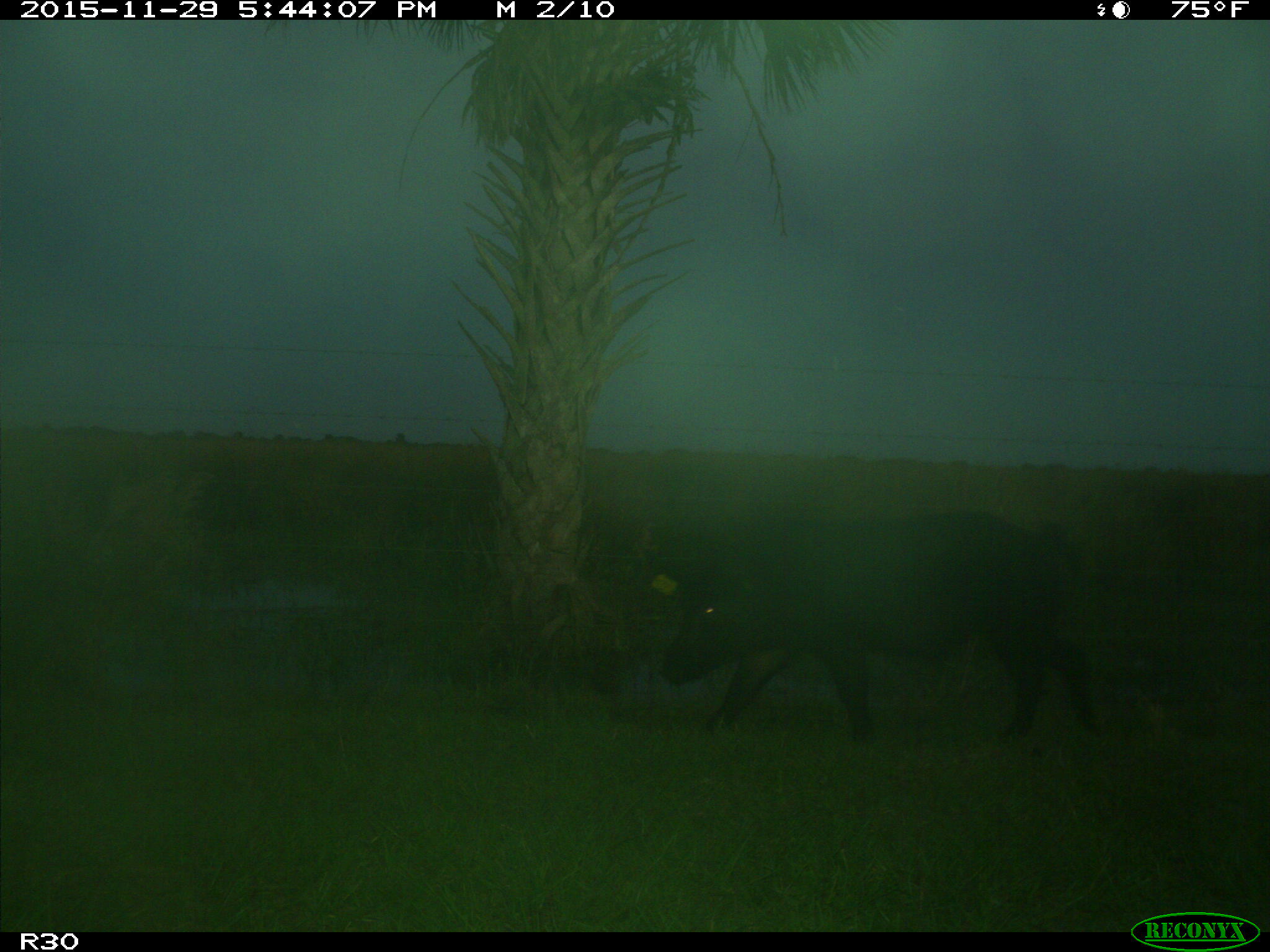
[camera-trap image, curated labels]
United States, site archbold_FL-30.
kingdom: Animalia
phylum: Chordata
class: Mammalia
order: Artiodactyla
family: Suidae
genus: Sus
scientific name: Sus scrofa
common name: wild boar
Sus scrofa (wild boar).